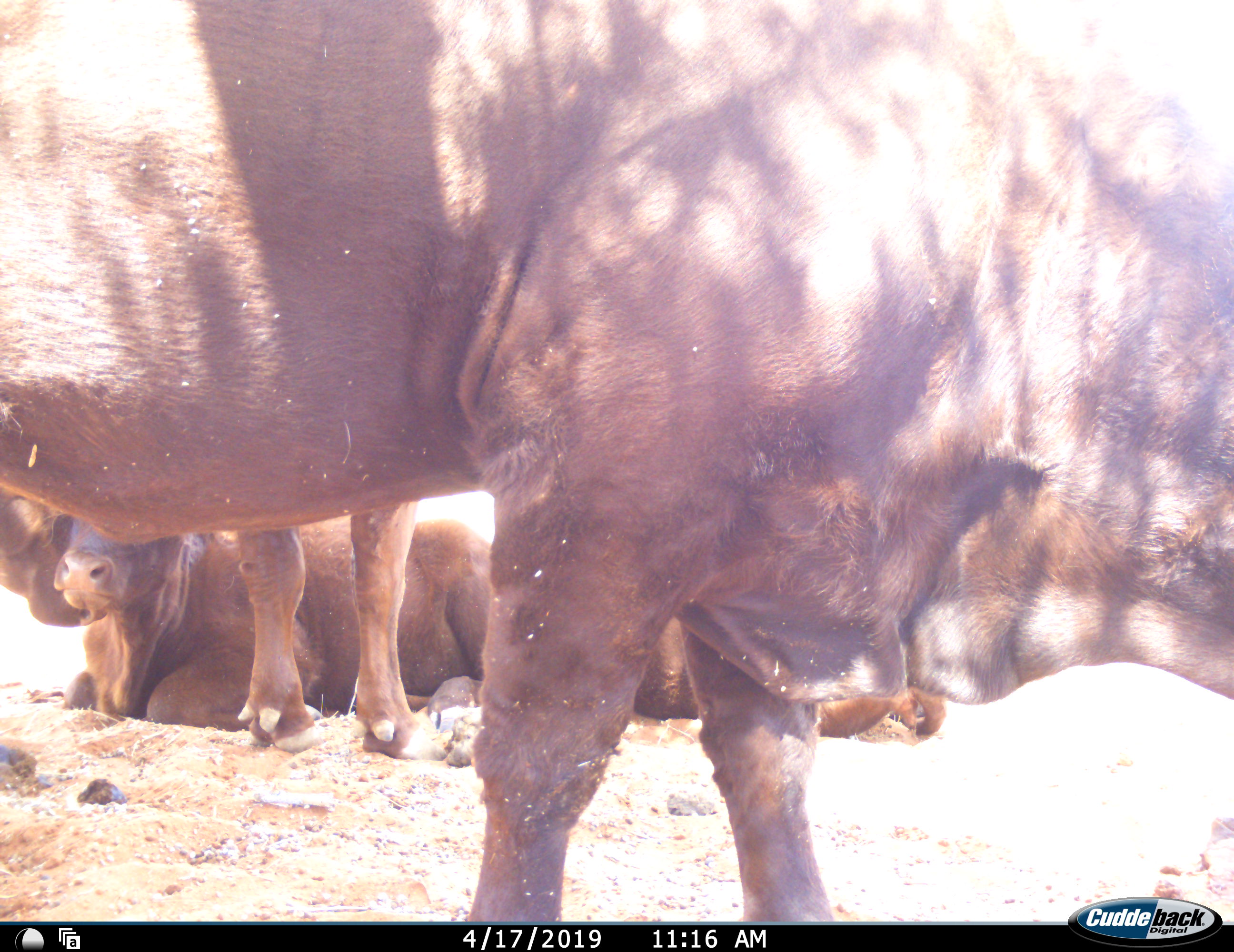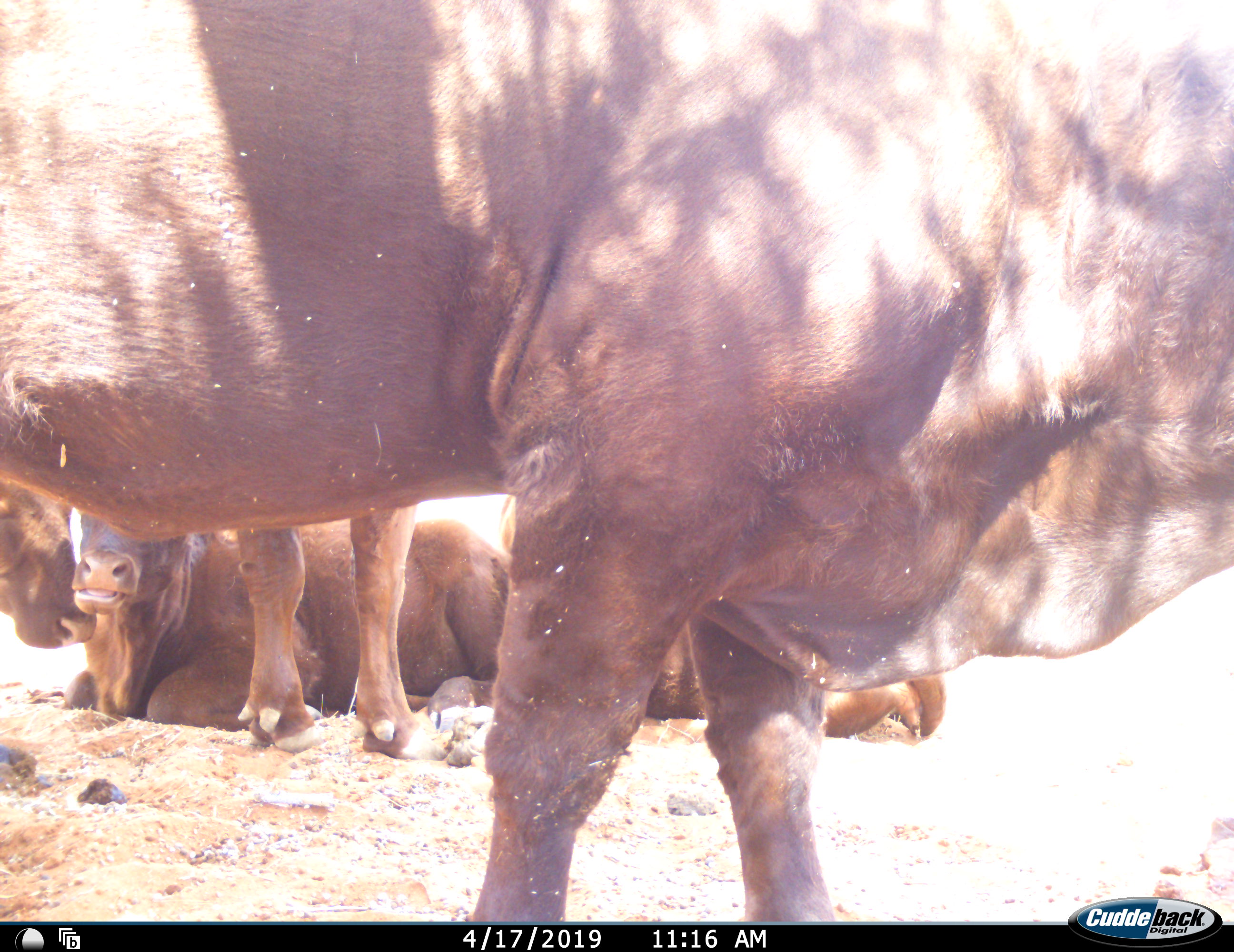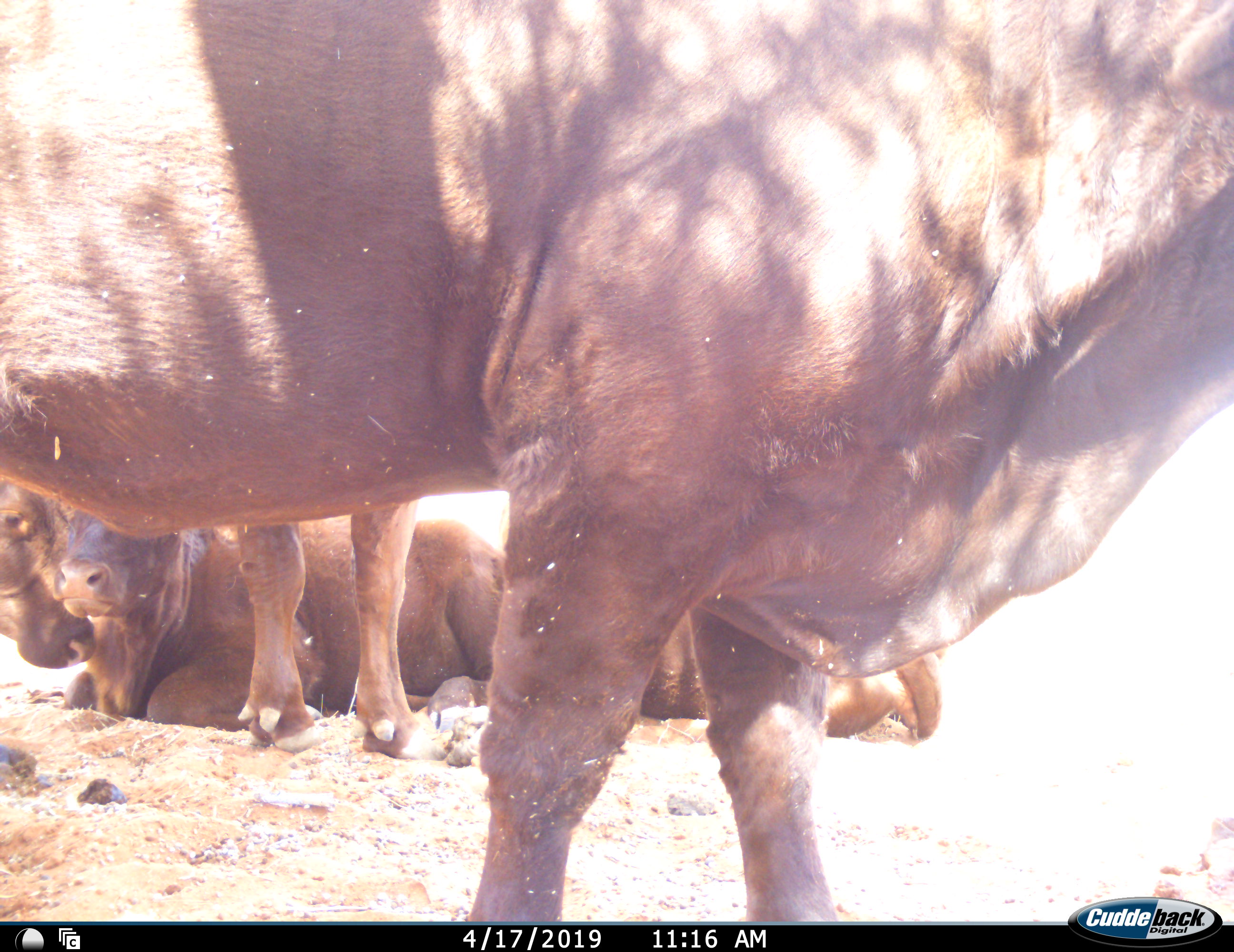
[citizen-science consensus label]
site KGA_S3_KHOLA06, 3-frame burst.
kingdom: Animalia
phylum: Chordata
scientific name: Vertebrata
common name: domestic animal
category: domesticanimal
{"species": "domesticanimal (domestic animal) (Vertebrata)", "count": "4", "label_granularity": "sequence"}